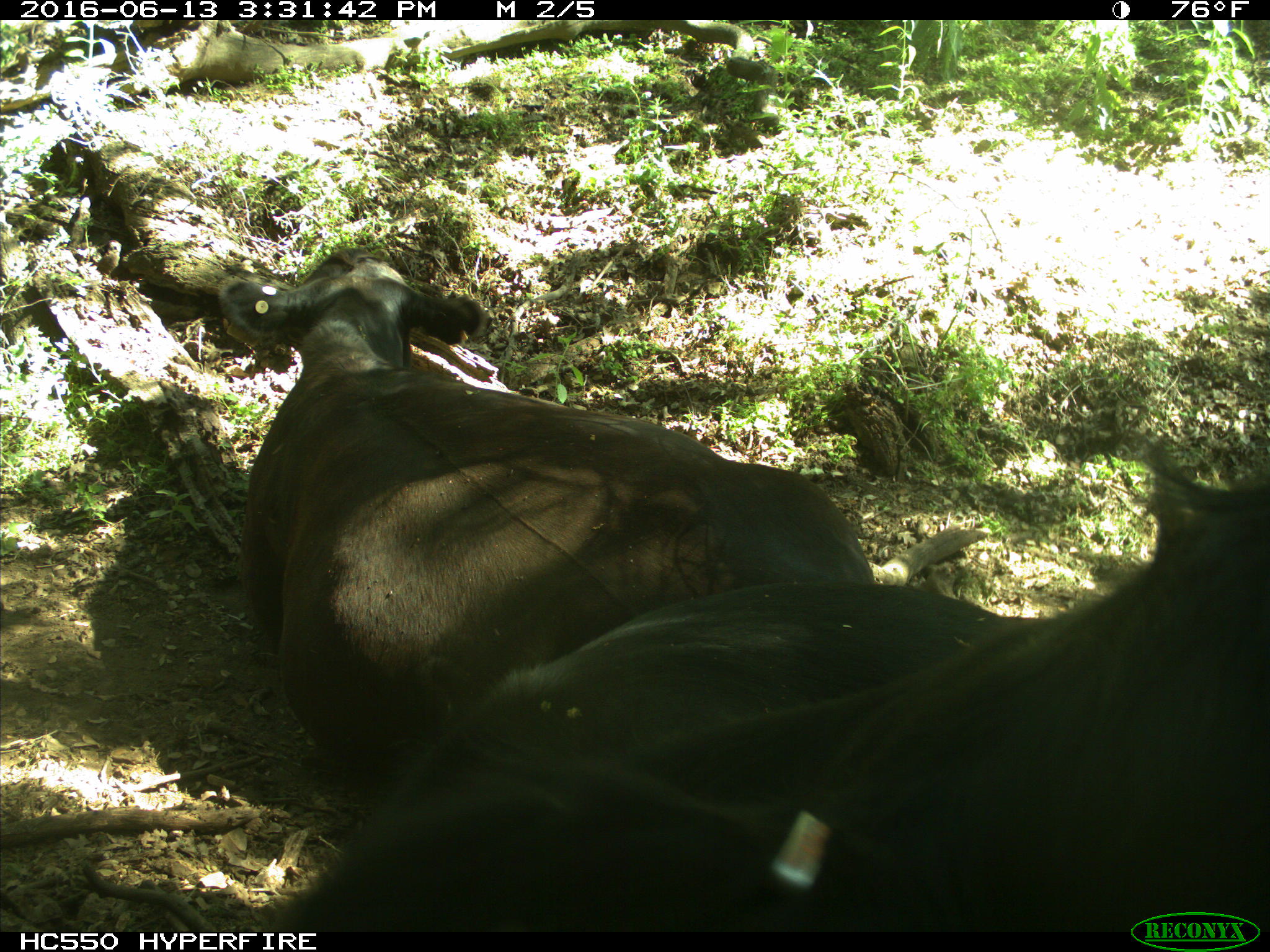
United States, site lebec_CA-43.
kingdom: Animalia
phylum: Chordata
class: Mammalia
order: Artiodactyla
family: Bovidae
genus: Bos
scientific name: Bos taurus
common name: domestic cow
Bos taurus (domestic cow).